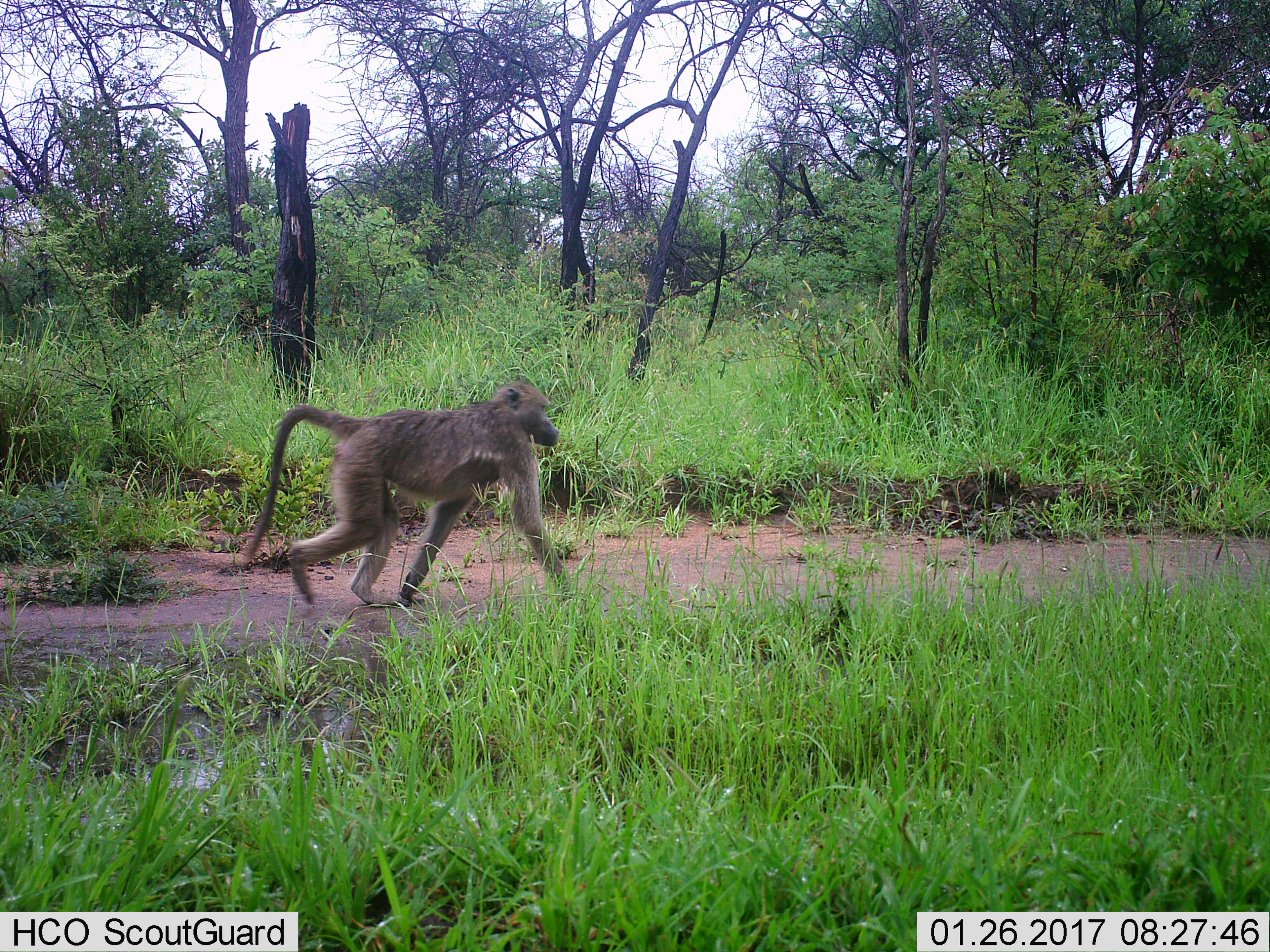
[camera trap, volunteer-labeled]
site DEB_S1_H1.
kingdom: Animalia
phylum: Chordata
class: Mammalia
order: Primates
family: Cercopithecidae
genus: Papio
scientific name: Papio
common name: baboon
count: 1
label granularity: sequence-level